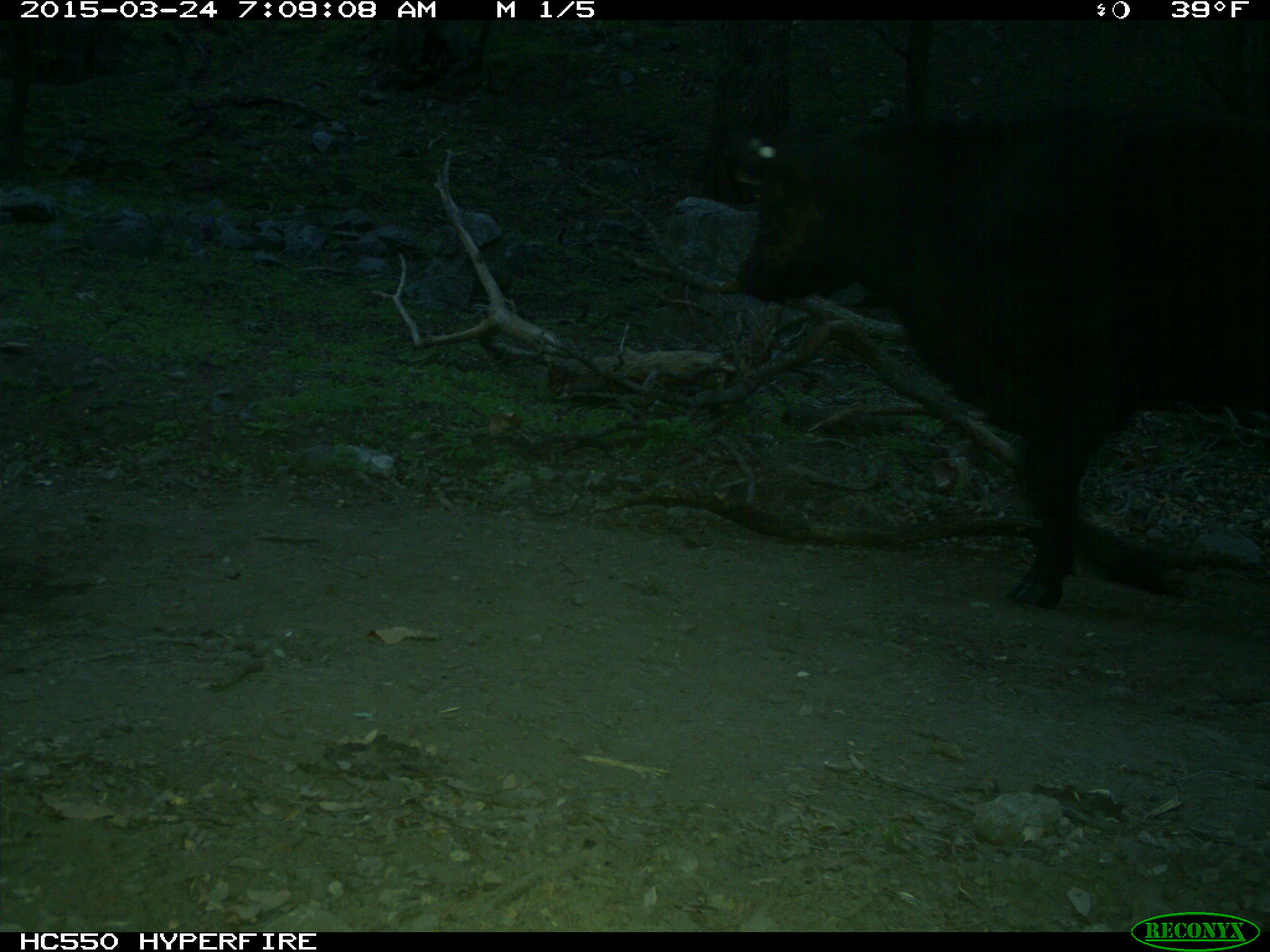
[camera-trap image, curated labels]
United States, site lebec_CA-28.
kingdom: Animalia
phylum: Chordata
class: Mammalia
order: Artiodactyla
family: Bovidae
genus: Bos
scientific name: Bos taurus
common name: domestic cow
Bos taurus (domestic cow).